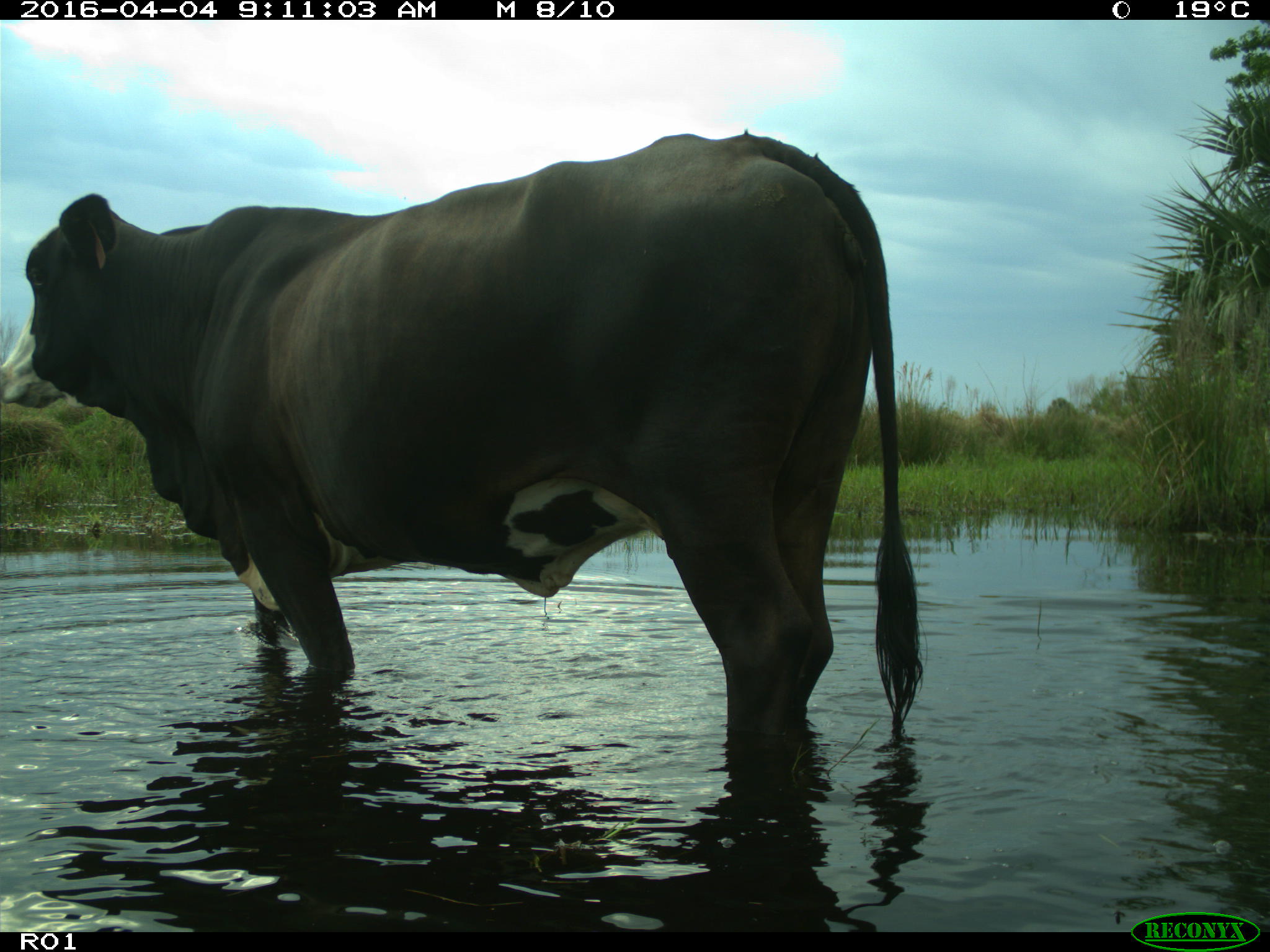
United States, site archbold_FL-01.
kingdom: Animalia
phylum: Chordata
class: Mammalia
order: Artiodactyla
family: Bovidae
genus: Bos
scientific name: Bos taurus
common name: domestic cow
Bos taurus (domestic cow).